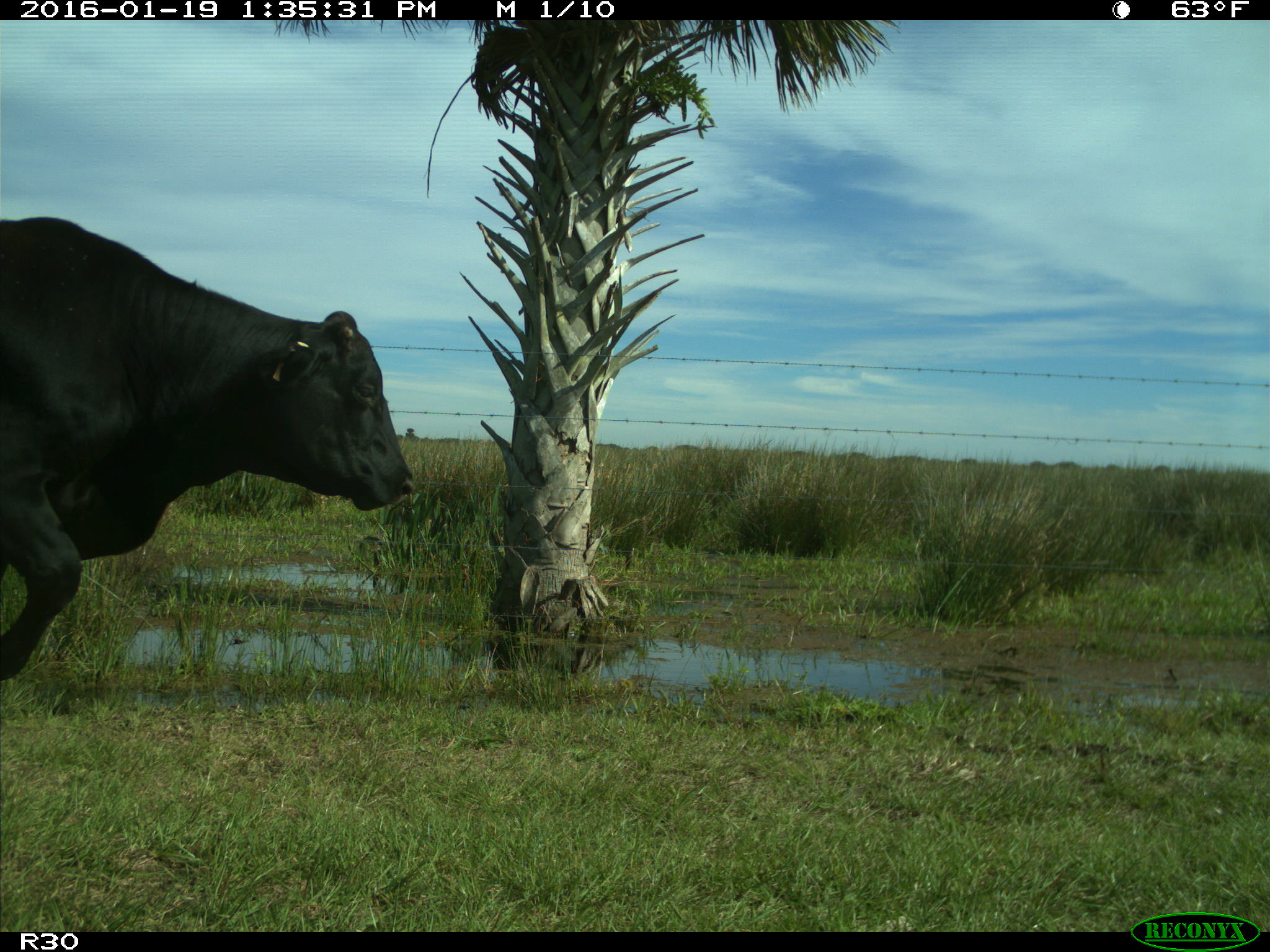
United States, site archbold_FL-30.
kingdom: Animalia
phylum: Chordata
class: Mammalia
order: Artiodactyla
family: Bovidae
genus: Bos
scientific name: Bos taurus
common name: domestic cow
Bos taurus (domestic cow).